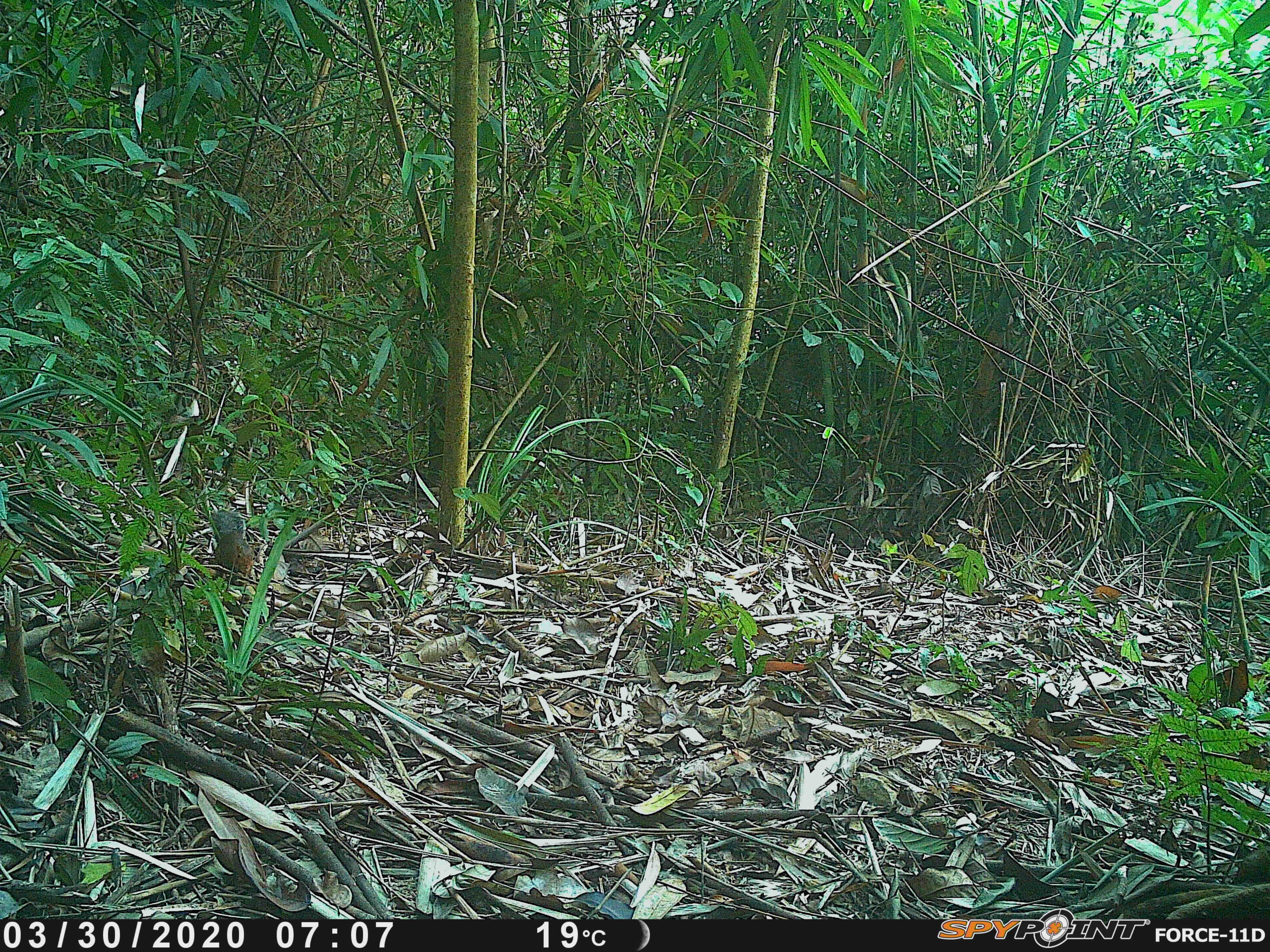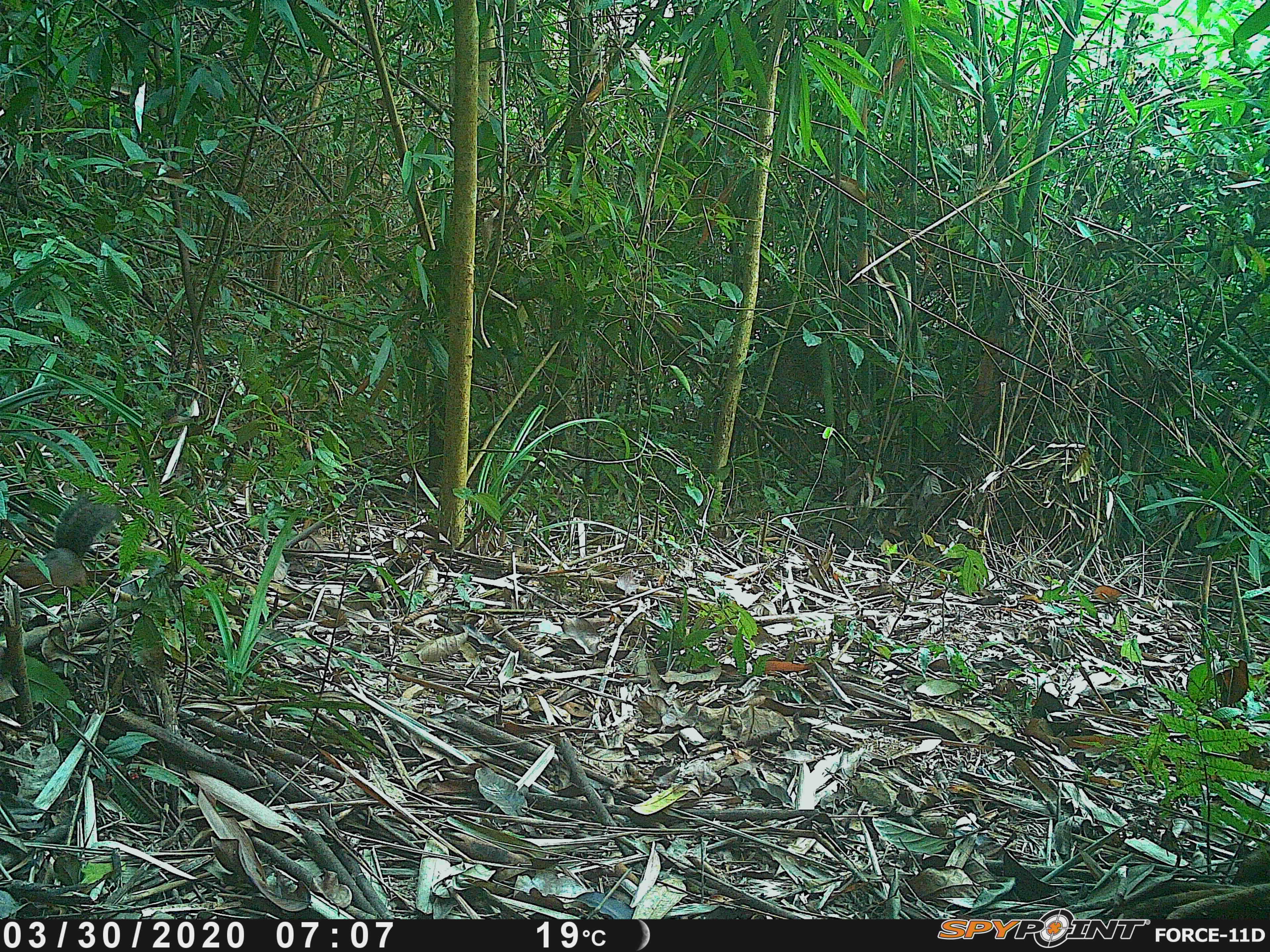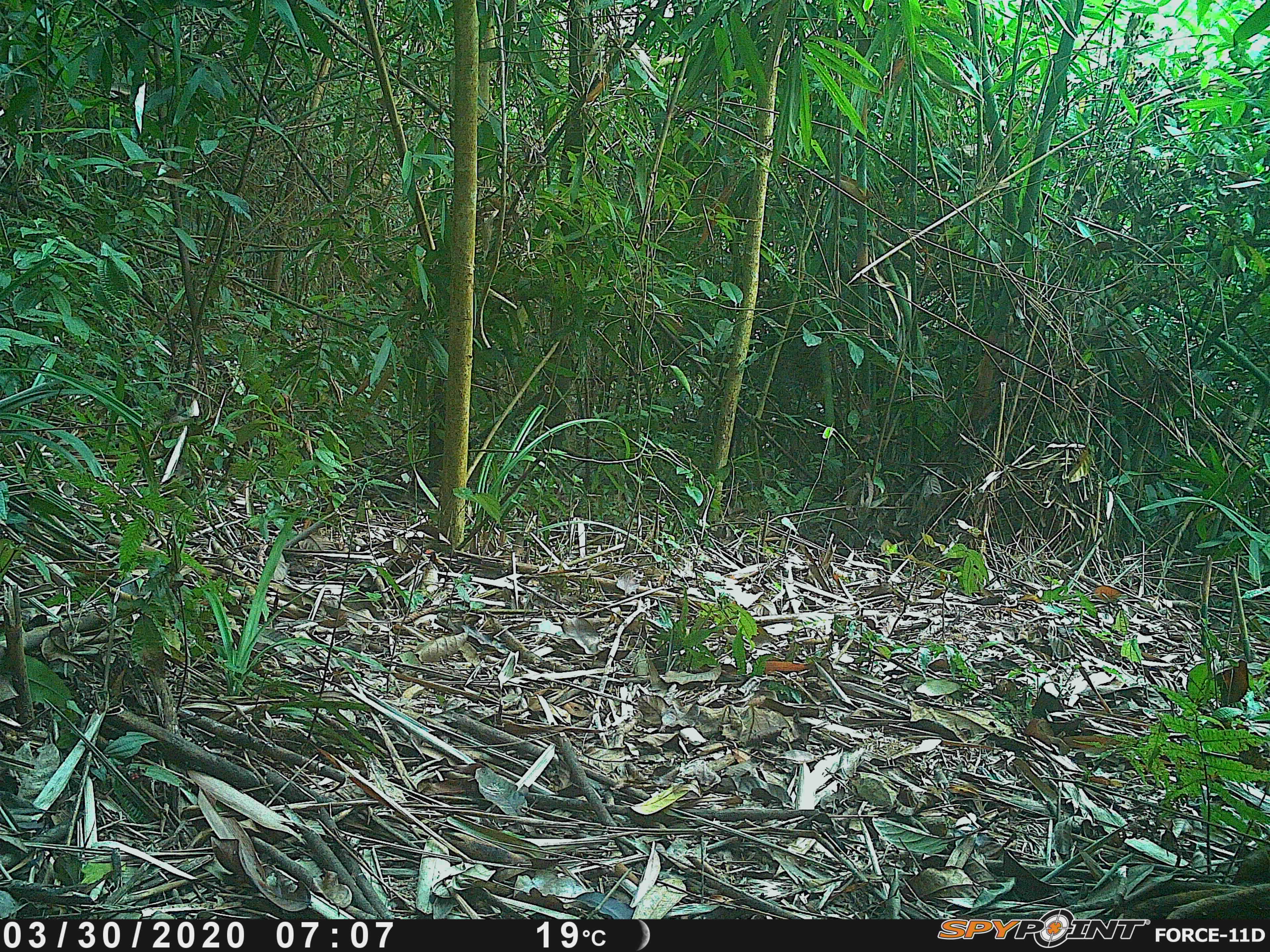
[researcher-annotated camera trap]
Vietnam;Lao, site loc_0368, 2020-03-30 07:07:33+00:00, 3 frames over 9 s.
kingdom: Animalia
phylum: Chordata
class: Mammalia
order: Rodentia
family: Sciuridae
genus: Dremomys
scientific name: Dremomys rufigenis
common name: red-cheeked squirrel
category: red cheeked squirrel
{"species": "red cheeked squirrel (red-cheeked squirrel) (Dremomys rufigenis)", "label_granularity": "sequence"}